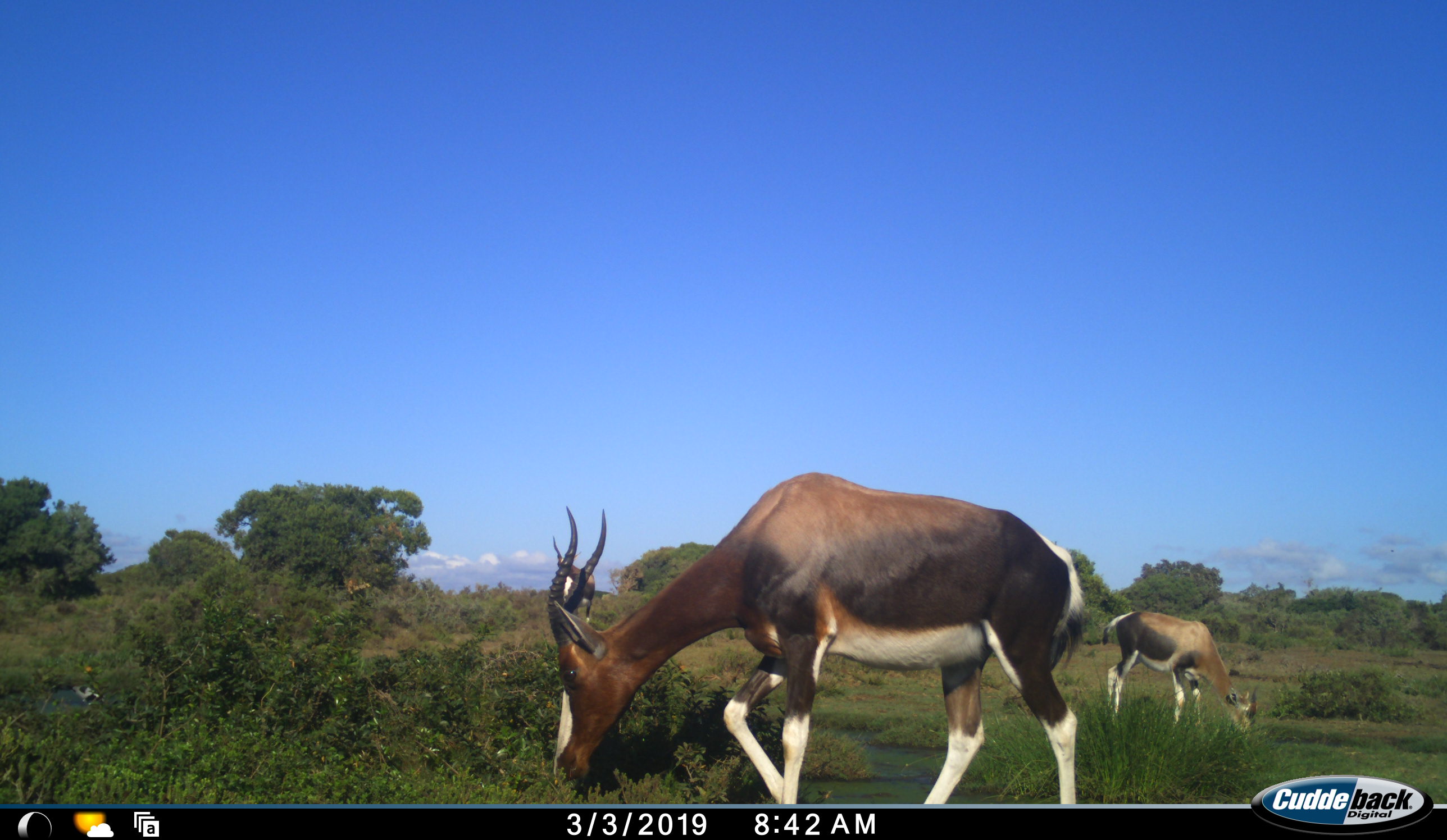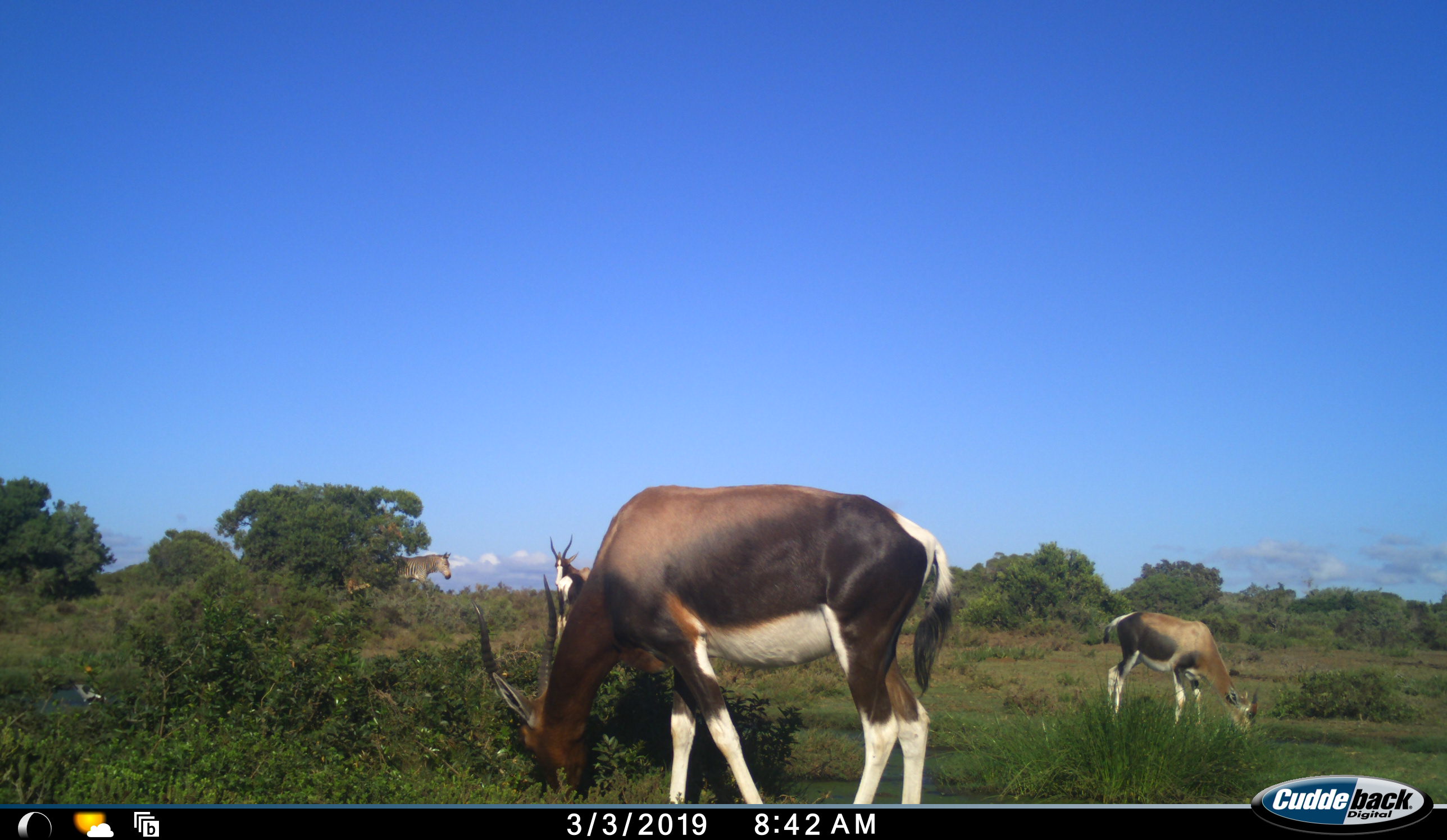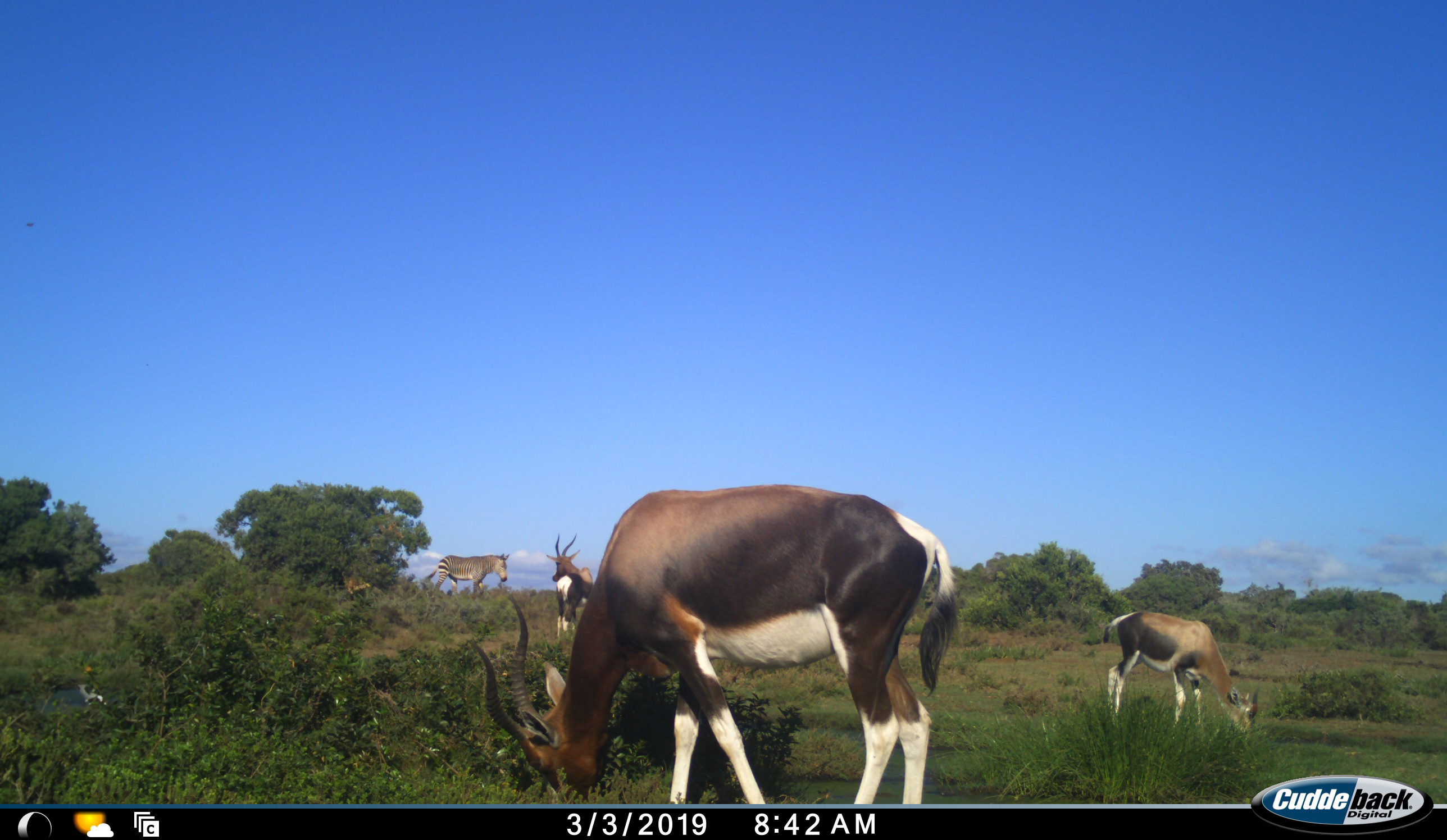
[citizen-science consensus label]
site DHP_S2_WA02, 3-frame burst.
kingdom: Animalia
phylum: Chordata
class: Mammalia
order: Artiodactyla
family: Bovidae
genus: Damaliscus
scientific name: Damaliscus pygargus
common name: bontebok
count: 3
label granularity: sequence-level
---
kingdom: Animalia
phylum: Chordata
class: Mammalia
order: Perissodactyla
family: Equidae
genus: Equus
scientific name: Equus zebra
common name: mountain zebra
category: zebramountain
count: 1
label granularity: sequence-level